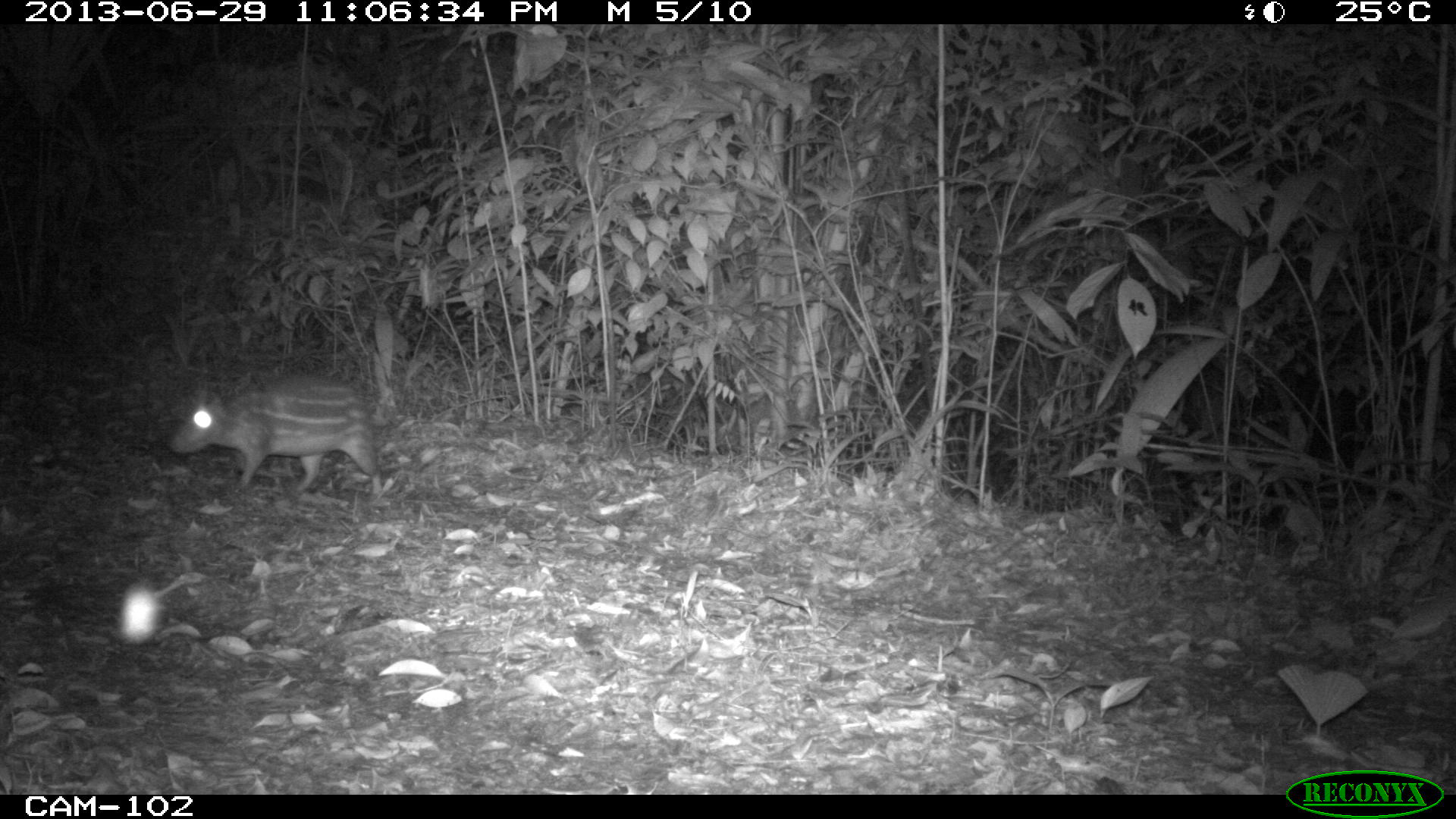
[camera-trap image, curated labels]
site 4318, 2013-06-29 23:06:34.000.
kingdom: Animalia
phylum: Chordata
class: Mammalia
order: Rodentia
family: Cuniculidae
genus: Cuniculus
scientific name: Cuniculus paca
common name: lowland paca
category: agouti paca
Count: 1.